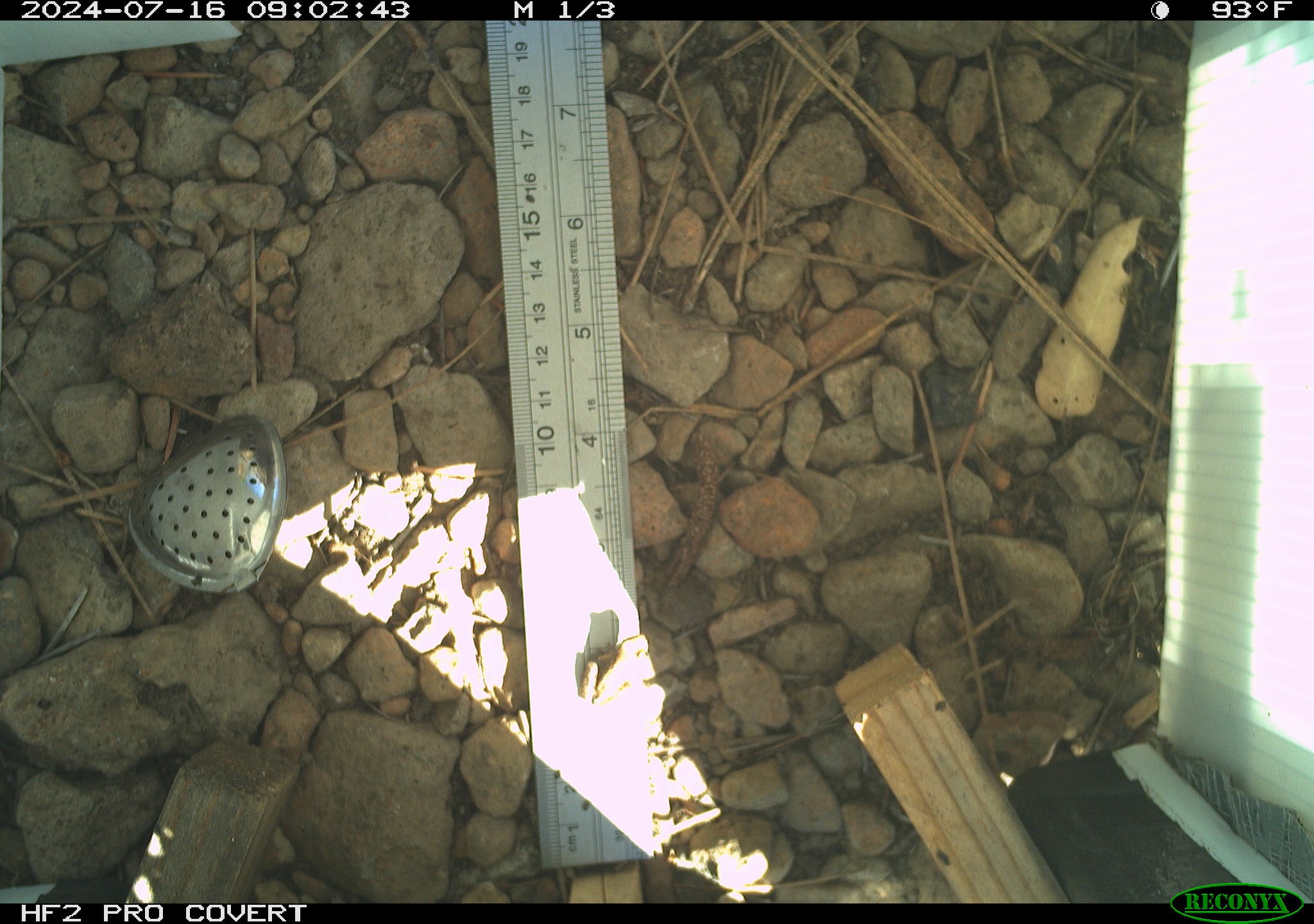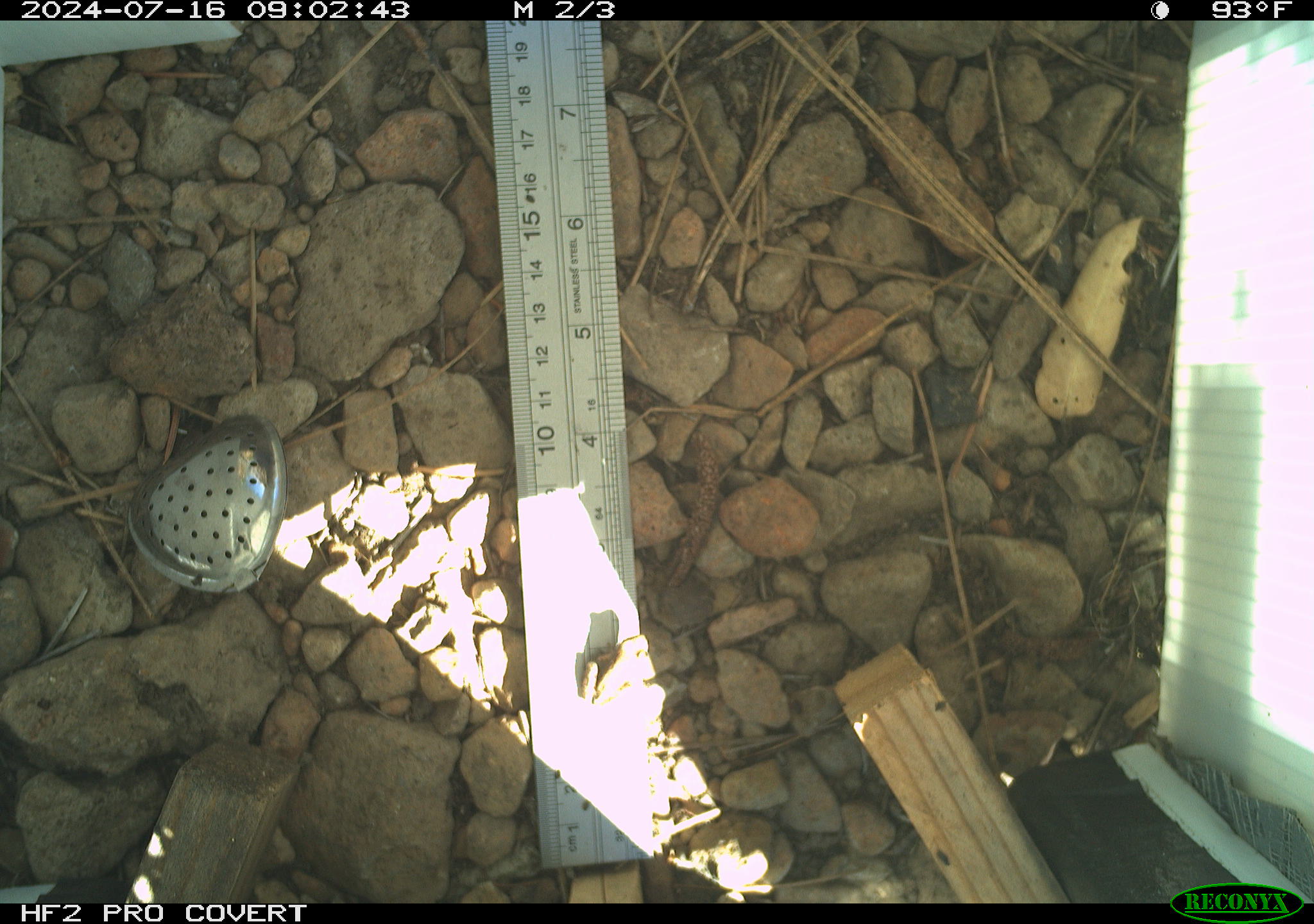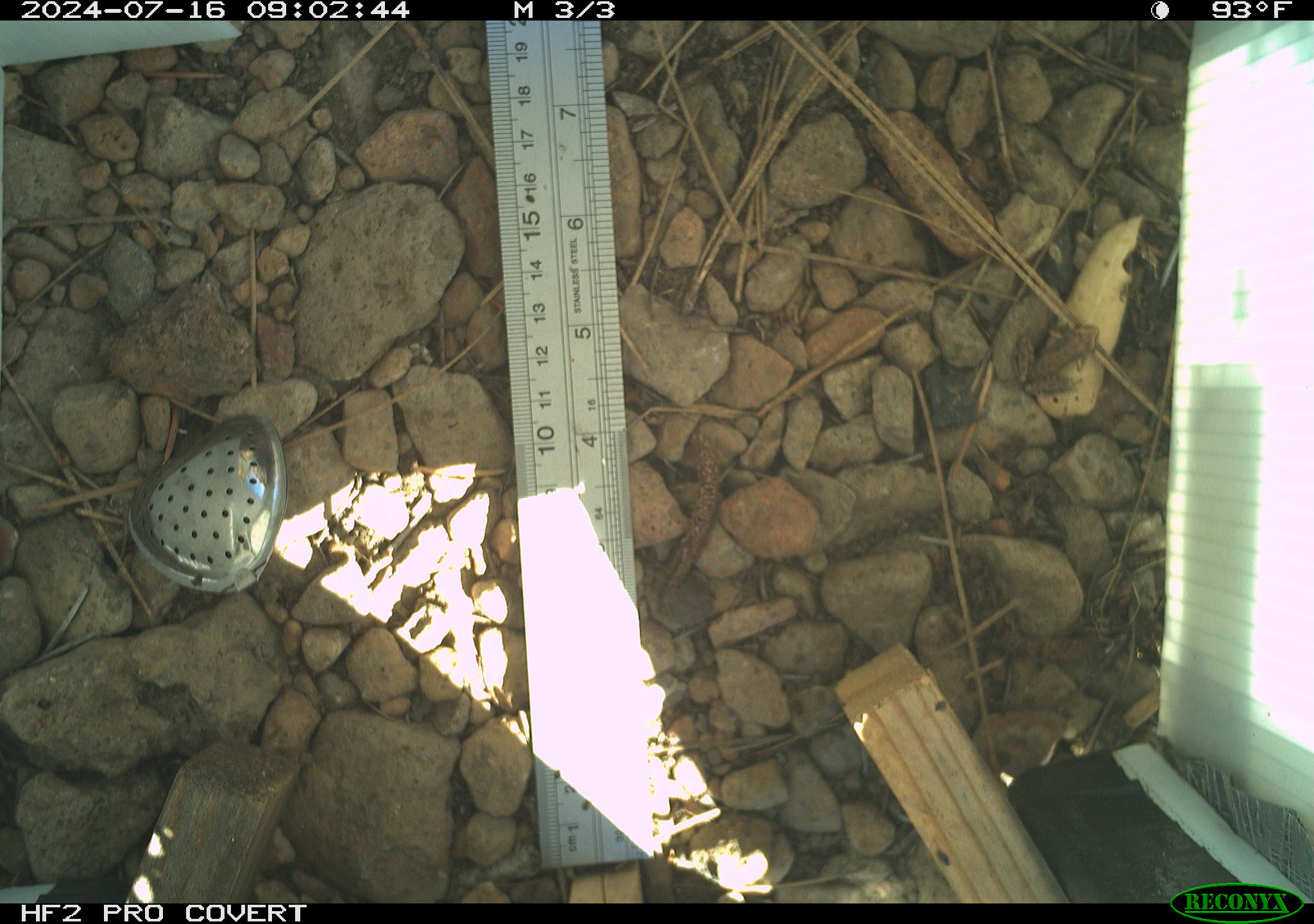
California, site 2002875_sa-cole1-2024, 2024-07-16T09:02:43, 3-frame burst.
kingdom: Animalia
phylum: Chordata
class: Amphibia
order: Anura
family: Hylidae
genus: Pseudacris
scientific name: Pseudacris regilla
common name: sierran treefrog